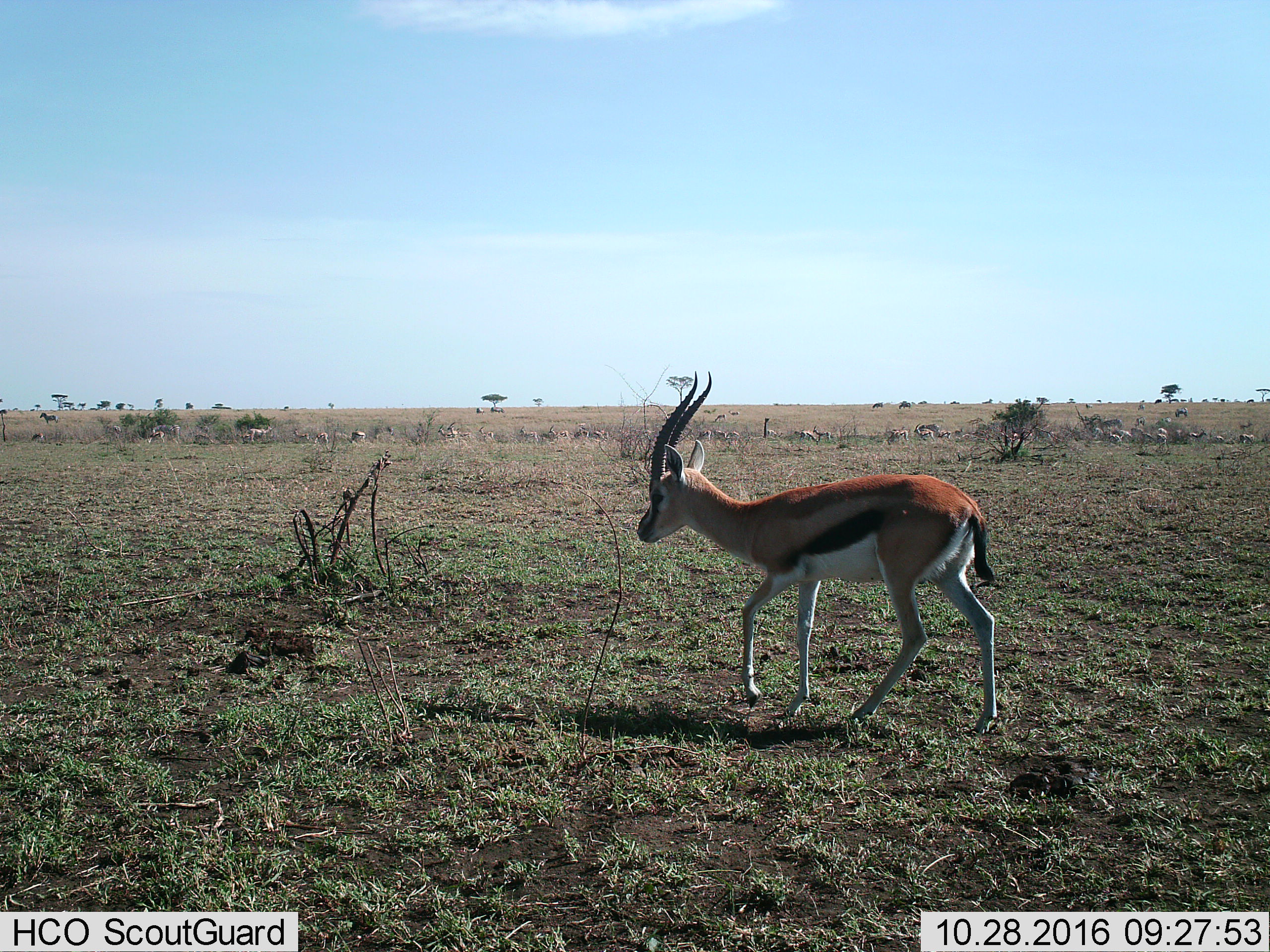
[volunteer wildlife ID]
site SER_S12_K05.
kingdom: Animalia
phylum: Chordata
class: Mammalia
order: Artiodactyla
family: Bovidae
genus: Eudorcas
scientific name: Eudorcas thomsonii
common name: thomson's gazelle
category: gazellethomsons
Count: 11-50.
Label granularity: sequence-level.